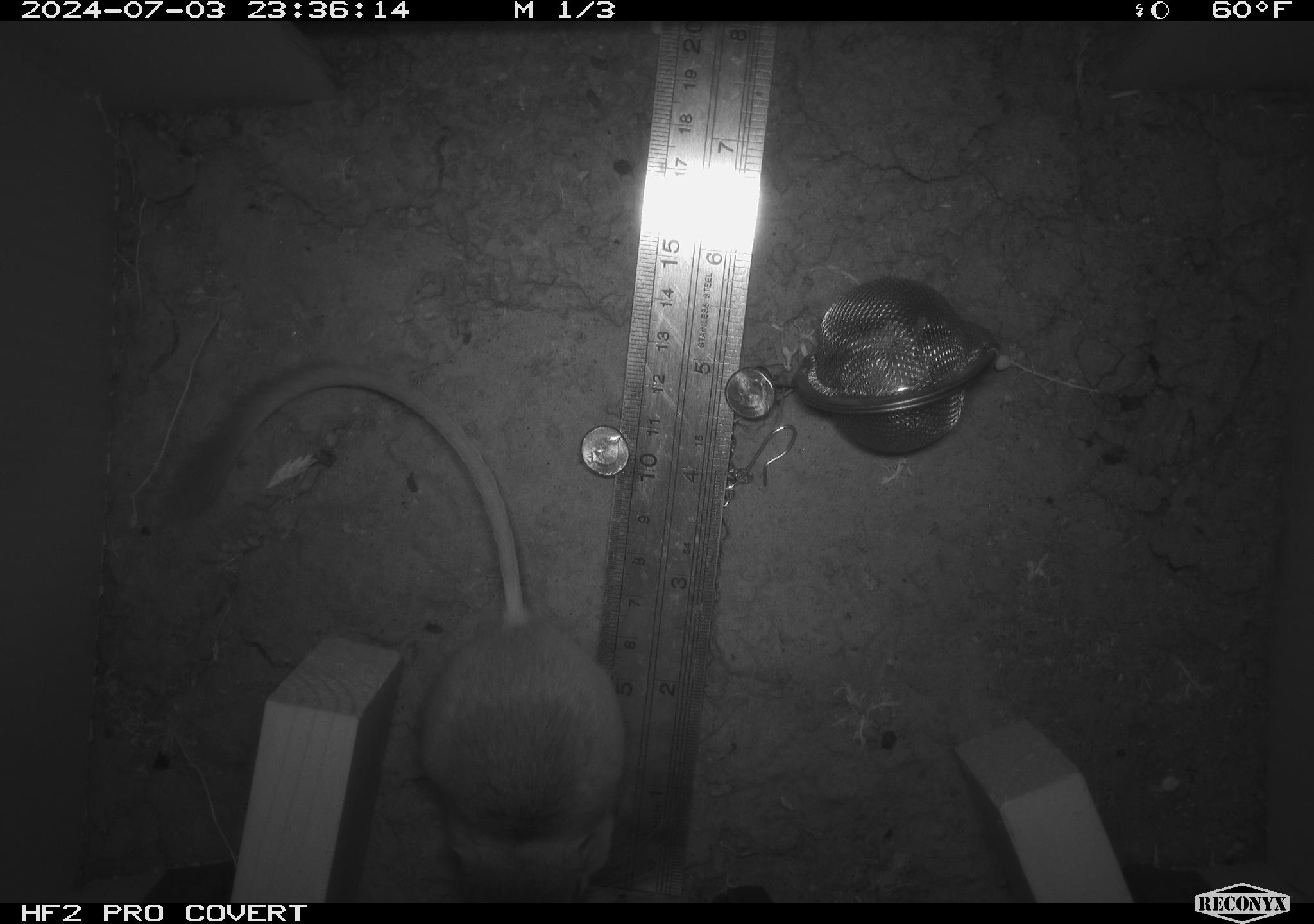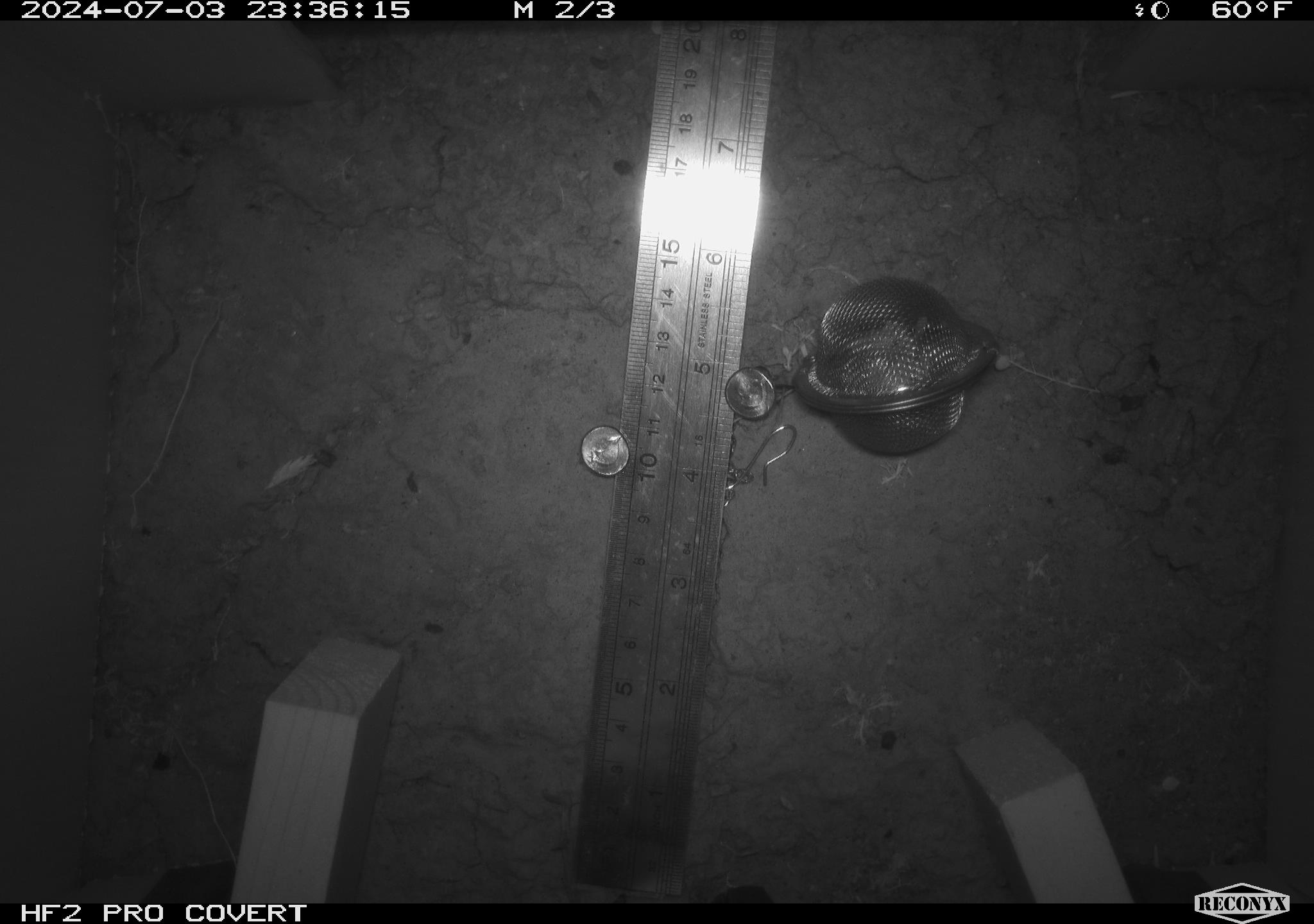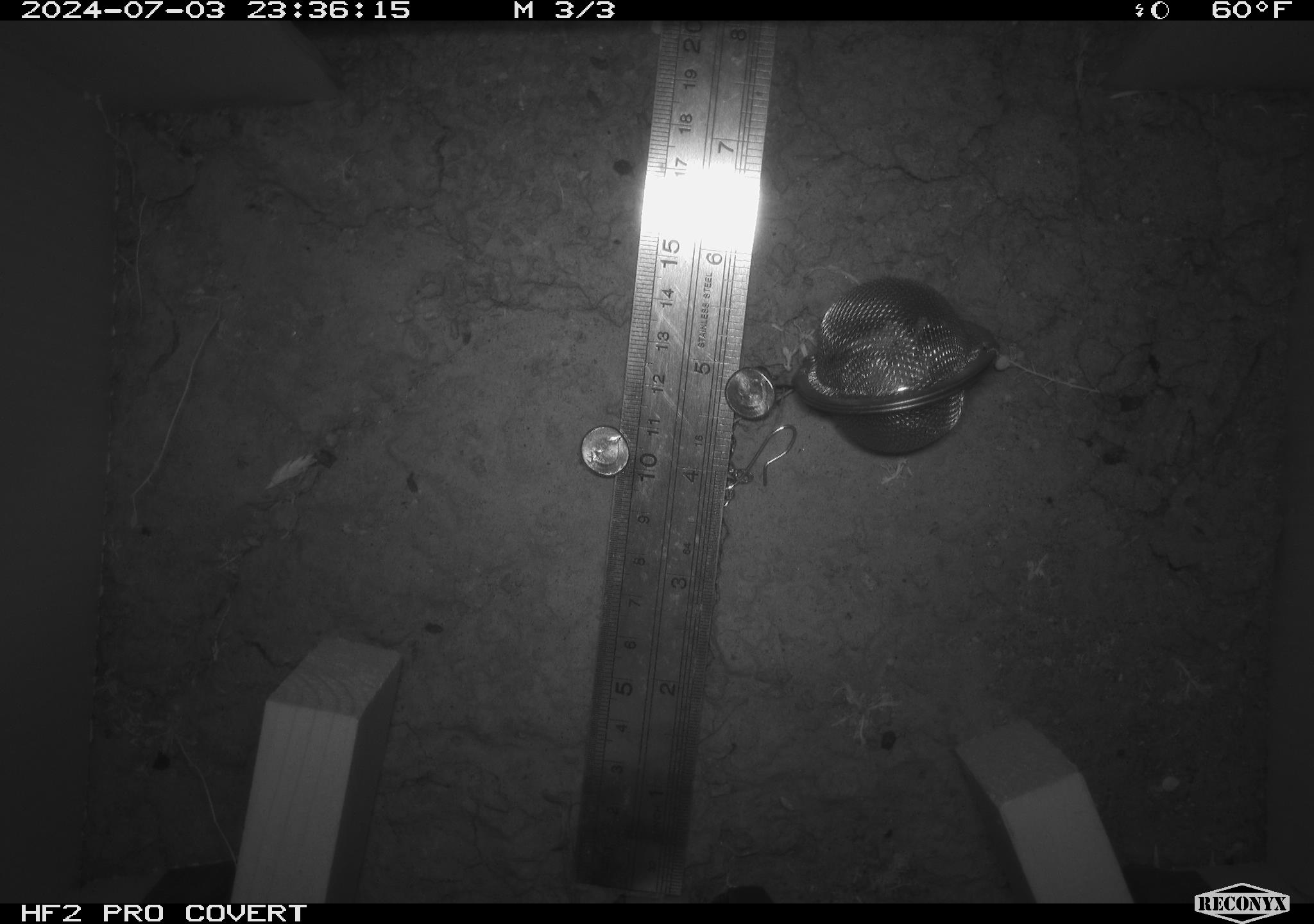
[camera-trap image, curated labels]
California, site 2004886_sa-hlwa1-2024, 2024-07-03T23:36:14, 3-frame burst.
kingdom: Animalia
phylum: Chordata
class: Mammalia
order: Rodentia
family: Heteromyidae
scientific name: Heteromyidae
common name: kangaroo rats and pocket mice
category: heteromyidae family